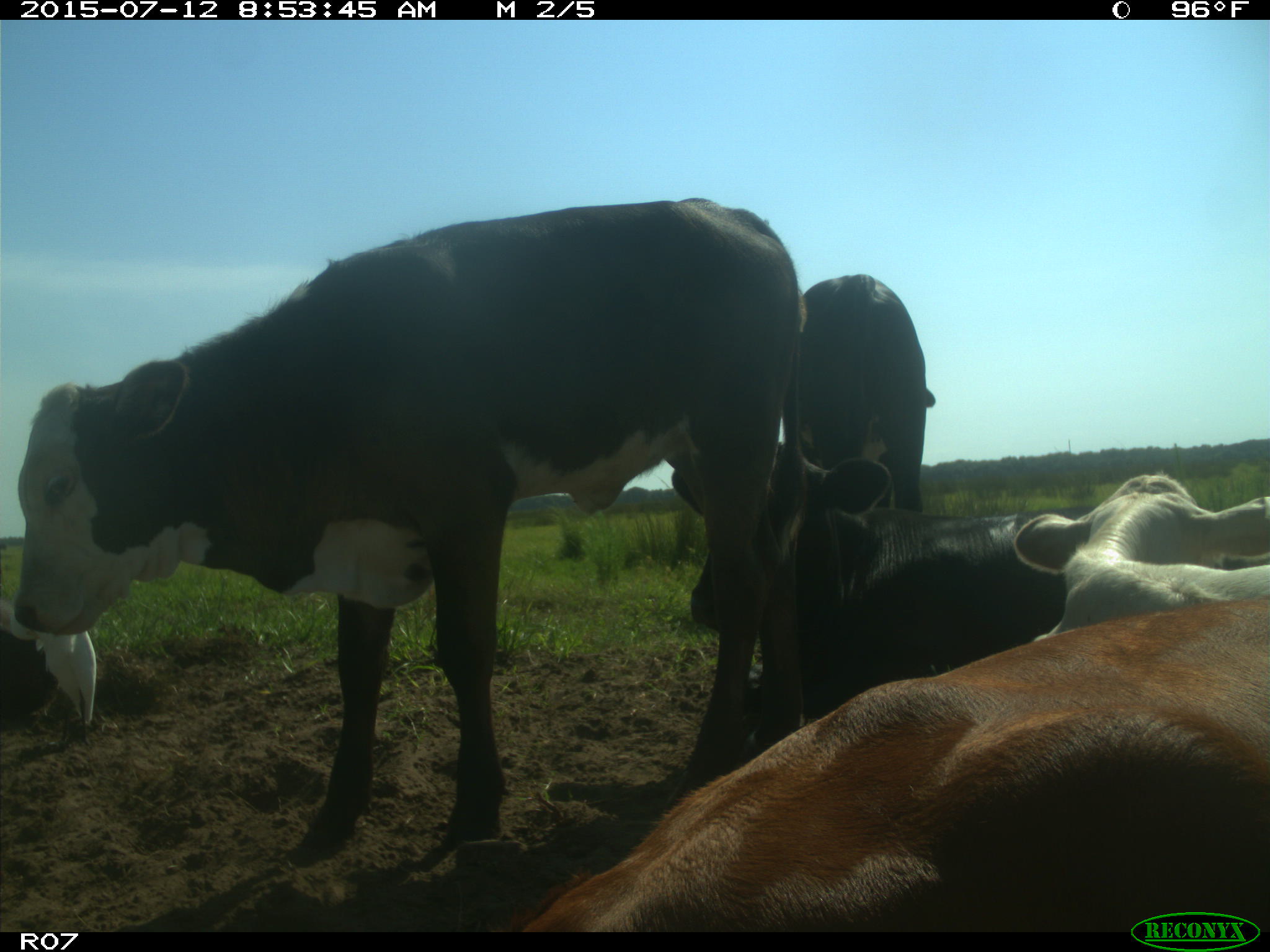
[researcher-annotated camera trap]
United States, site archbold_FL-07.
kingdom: Animalia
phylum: Chordata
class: Mammalia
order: Artiodactyla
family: Bovidae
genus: Bos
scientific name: Bos taurus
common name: domestic cow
Bos taurus (domestic cow).